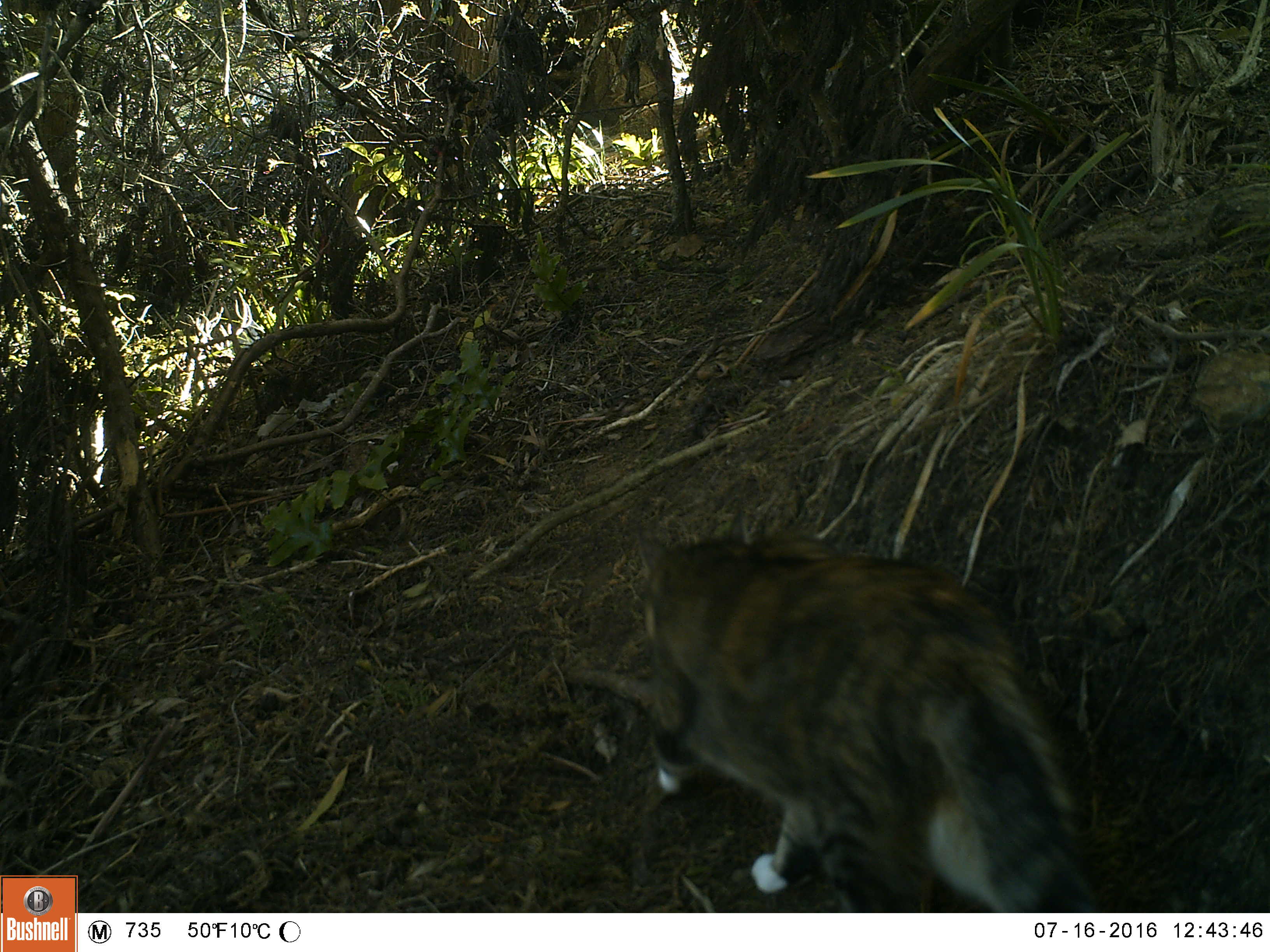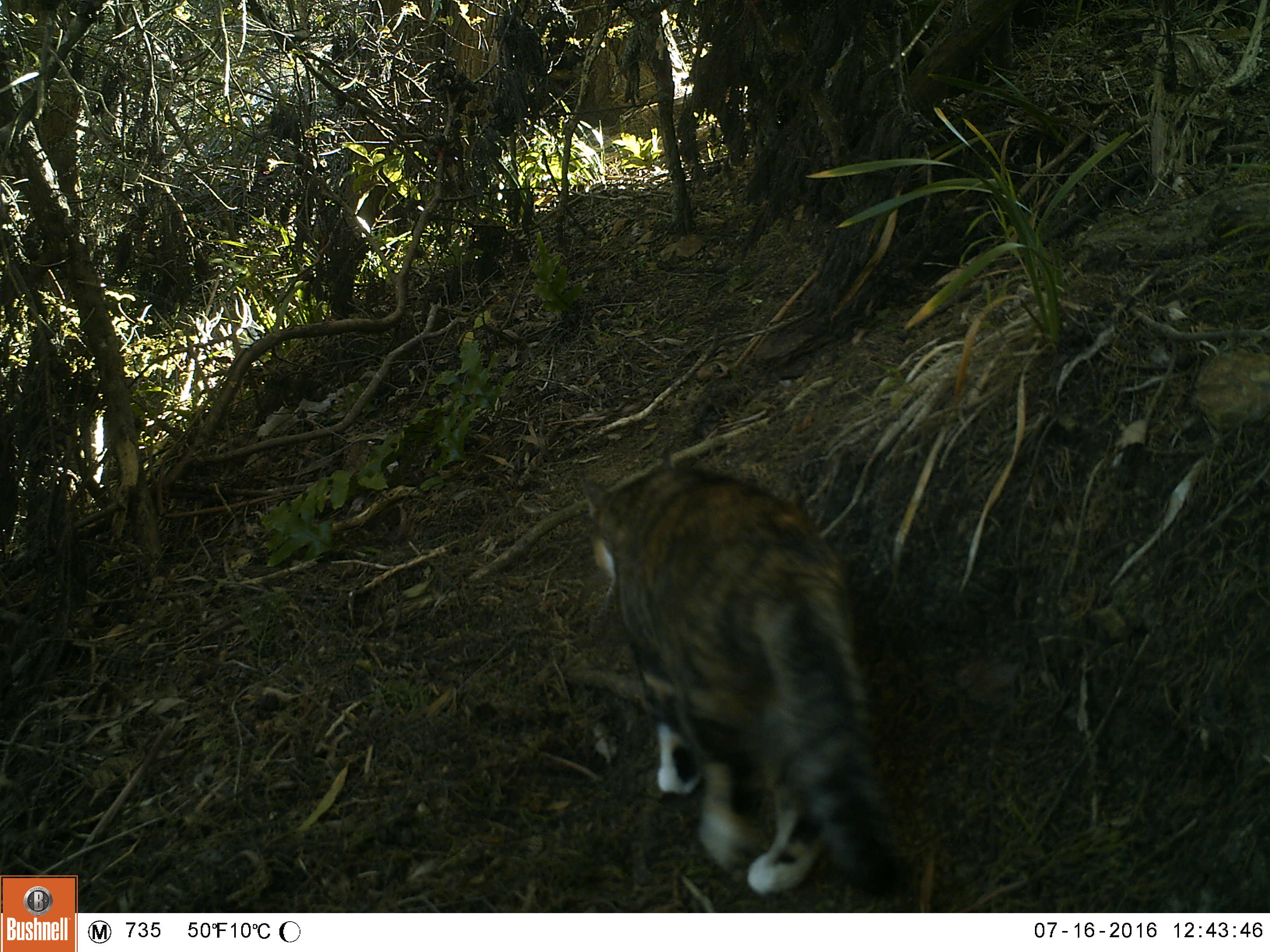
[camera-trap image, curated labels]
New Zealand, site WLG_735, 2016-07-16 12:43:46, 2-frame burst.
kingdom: Animalia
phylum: Chordata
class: Mammalia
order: Carnivora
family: Felidae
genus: Felis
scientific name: Felis catus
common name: domestic cat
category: cat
Cat (domestic cat) (Felis catus).